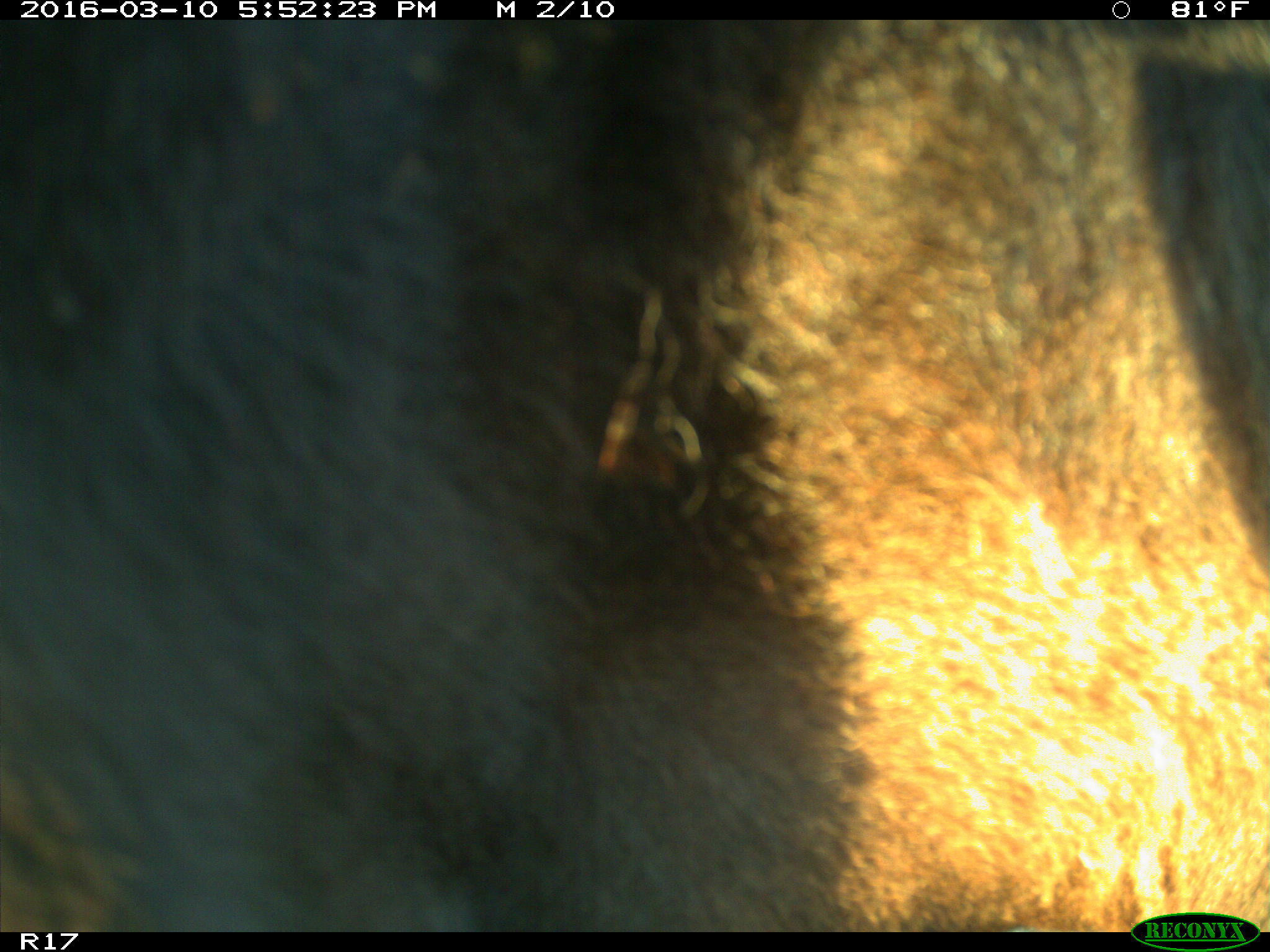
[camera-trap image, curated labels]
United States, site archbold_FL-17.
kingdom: Animalia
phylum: Chordata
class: Mammalia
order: Artiodactyla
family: Bovidae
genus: Bos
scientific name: Bos taurus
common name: domestic cow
Bos taurus (domestic cow).